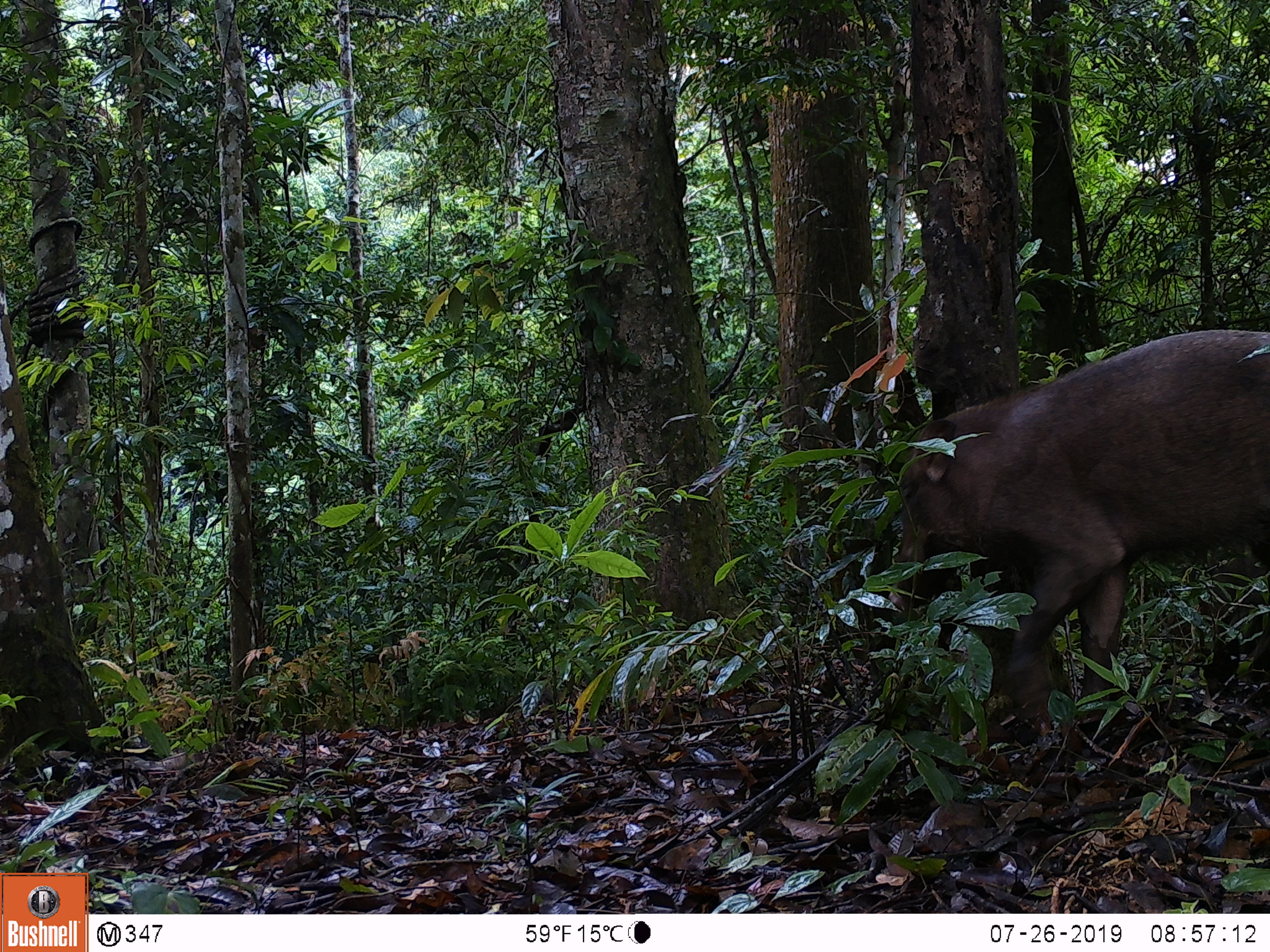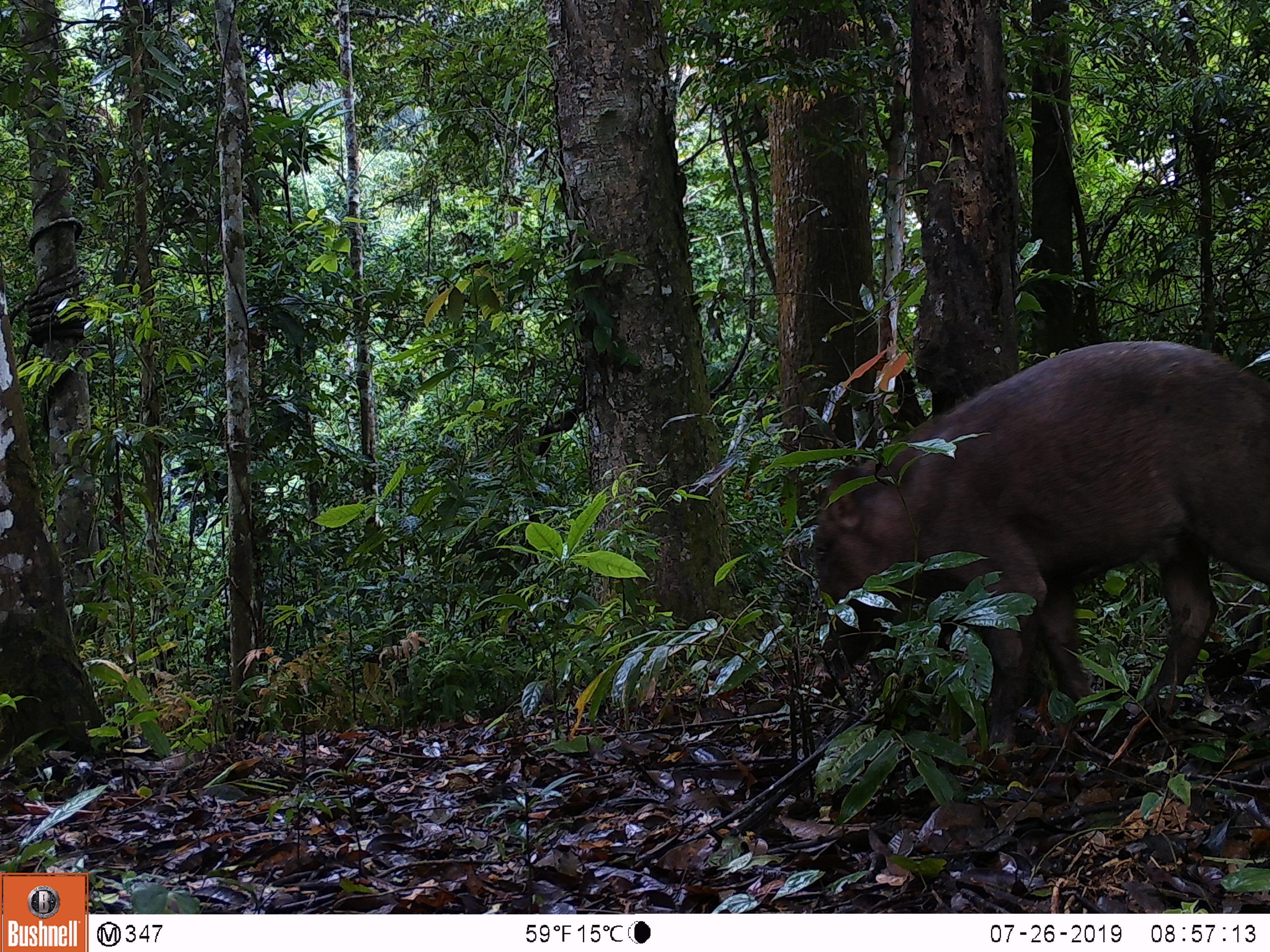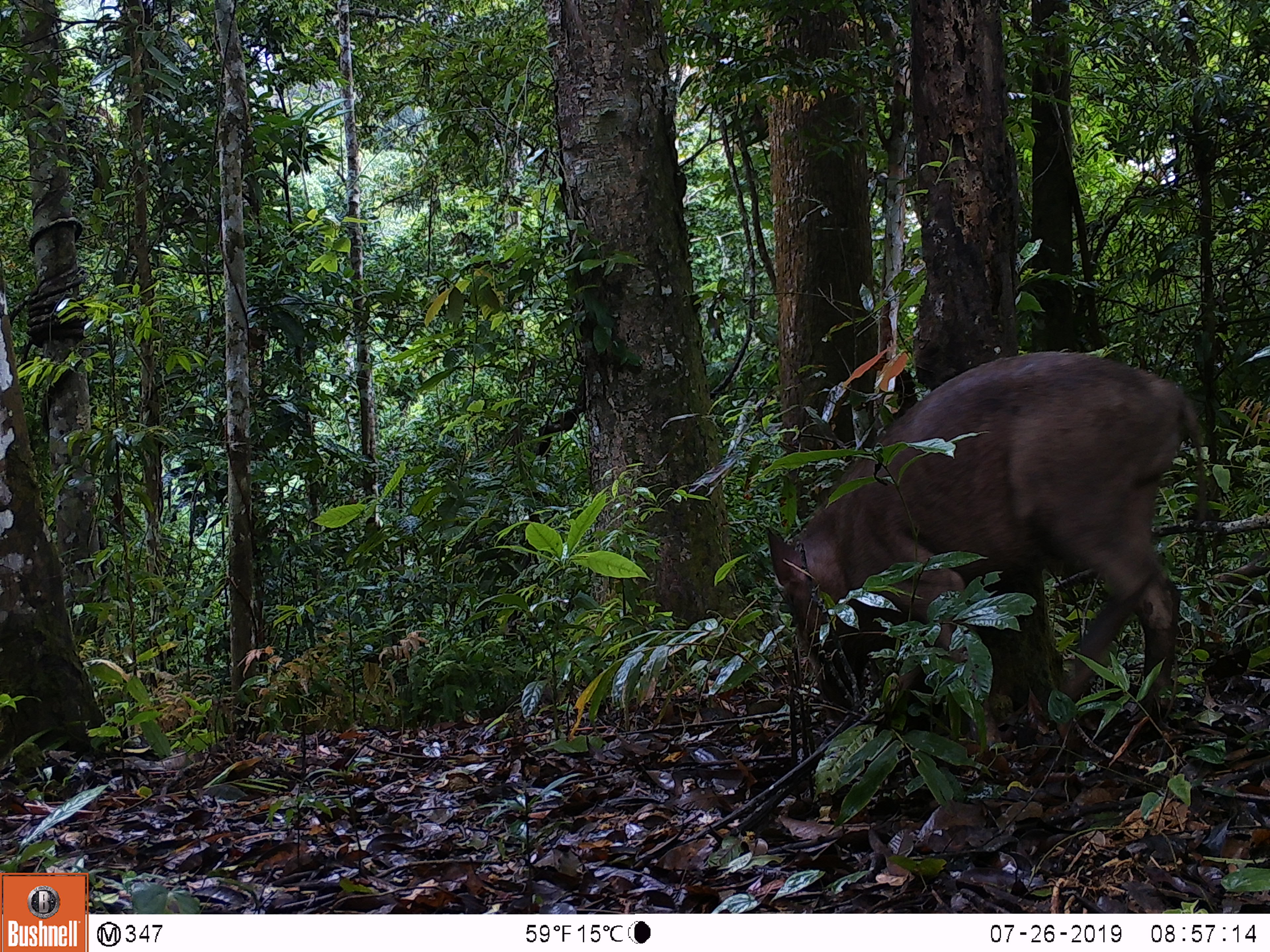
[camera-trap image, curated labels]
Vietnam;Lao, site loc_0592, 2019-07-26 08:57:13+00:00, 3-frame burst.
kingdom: Animalia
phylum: Chordata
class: Mammalia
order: Artiodactyla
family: Suidae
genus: Sus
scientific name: Sus scrofa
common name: eurasian wild pig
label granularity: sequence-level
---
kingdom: Animalia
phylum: Chordata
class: Aves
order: Galliformes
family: Phasianidae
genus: Polyplectron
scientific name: Polyplectron bicalcaratum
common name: gray peacock-pheasant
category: grey peacock pheasant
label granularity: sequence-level